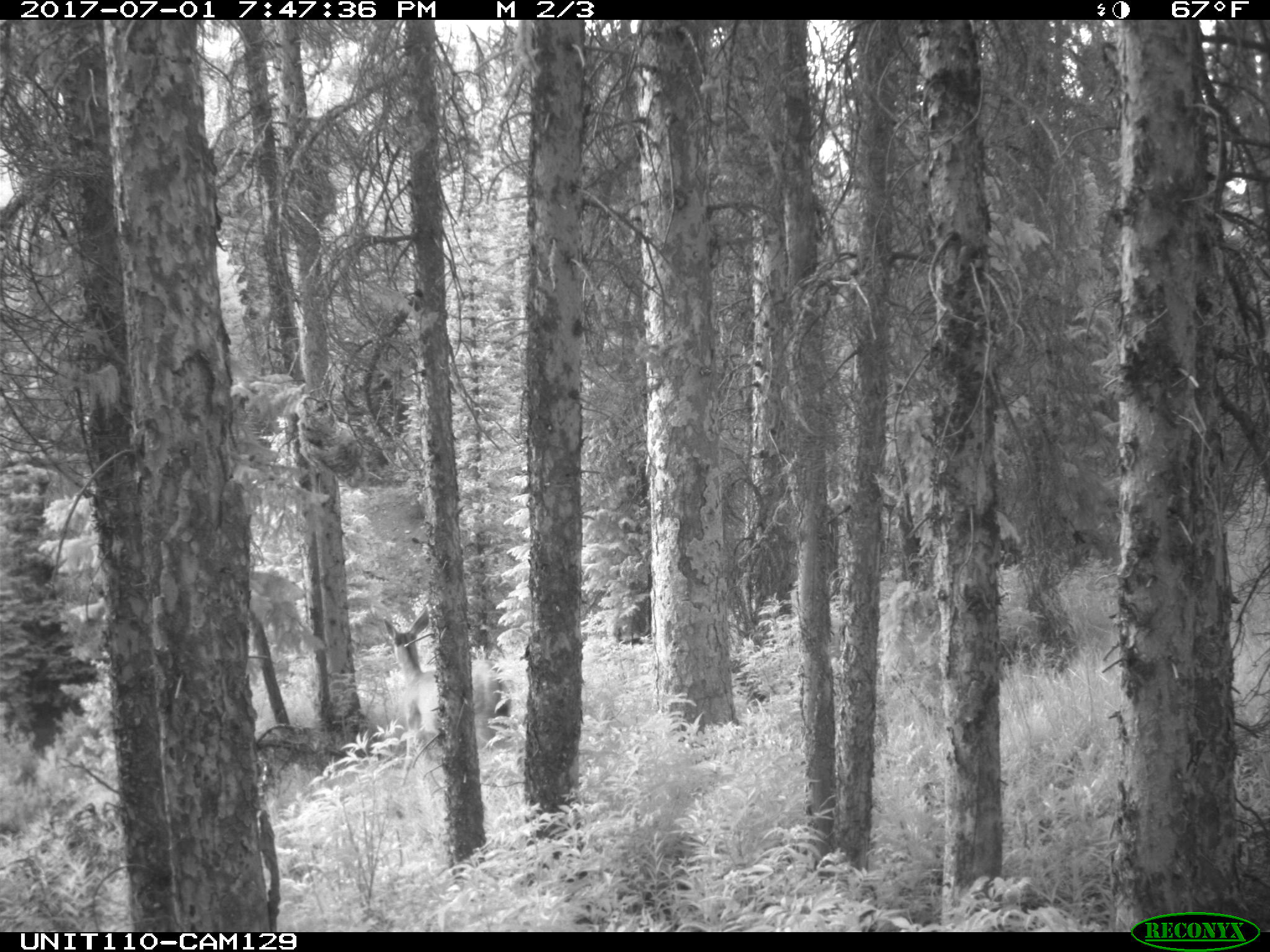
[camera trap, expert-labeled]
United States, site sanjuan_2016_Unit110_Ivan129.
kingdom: Animalia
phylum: Chordata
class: Mammalia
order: Artiodactyla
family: Cervidae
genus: Odocoileus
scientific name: Odocoileus hemionus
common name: mule deer